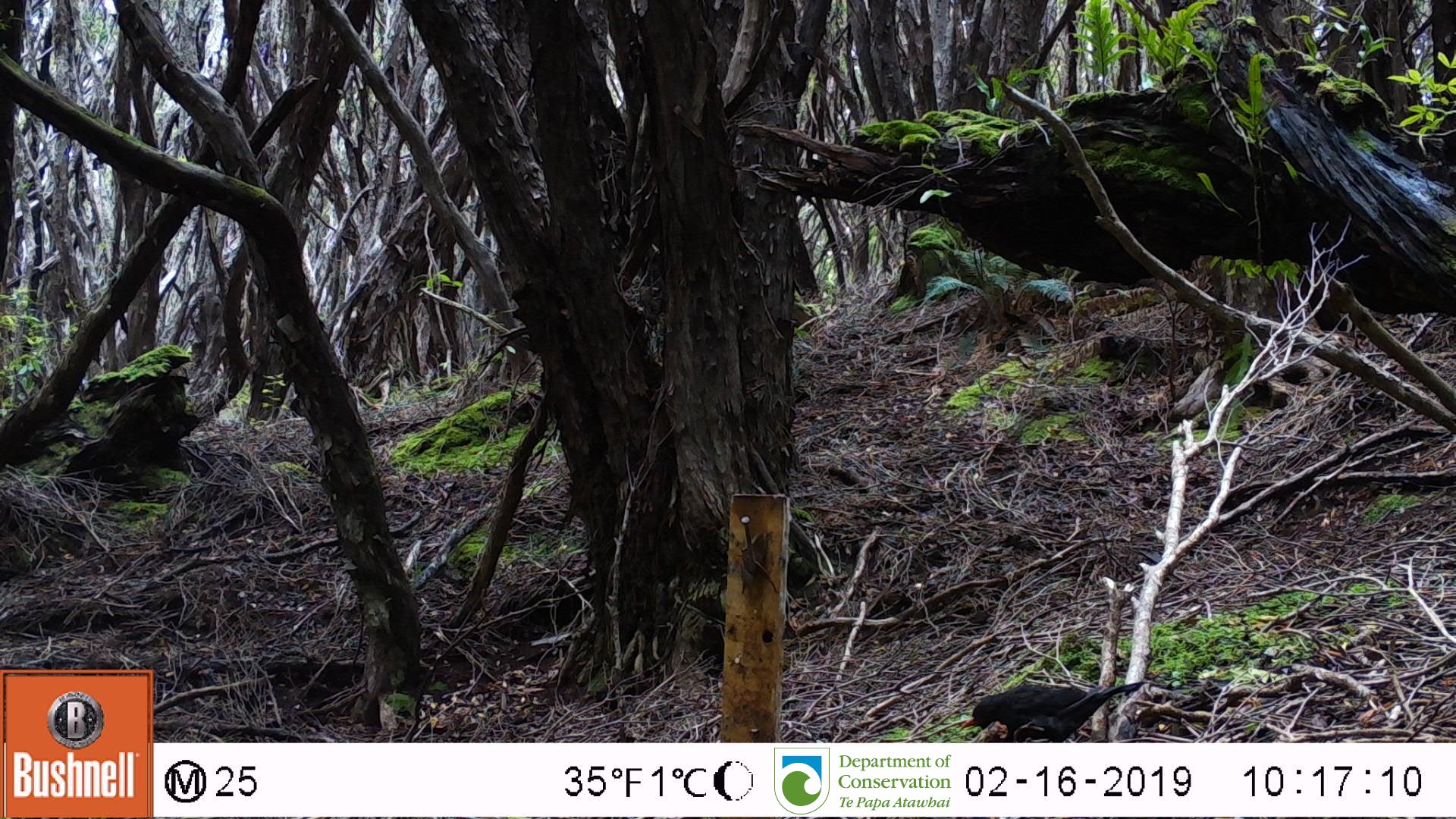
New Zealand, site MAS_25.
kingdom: Animalia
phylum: Chordata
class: Aves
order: Passeriformes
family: Turdidae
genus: Turdus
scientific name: Turdus merula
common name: eurasian blackbird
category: blackbird